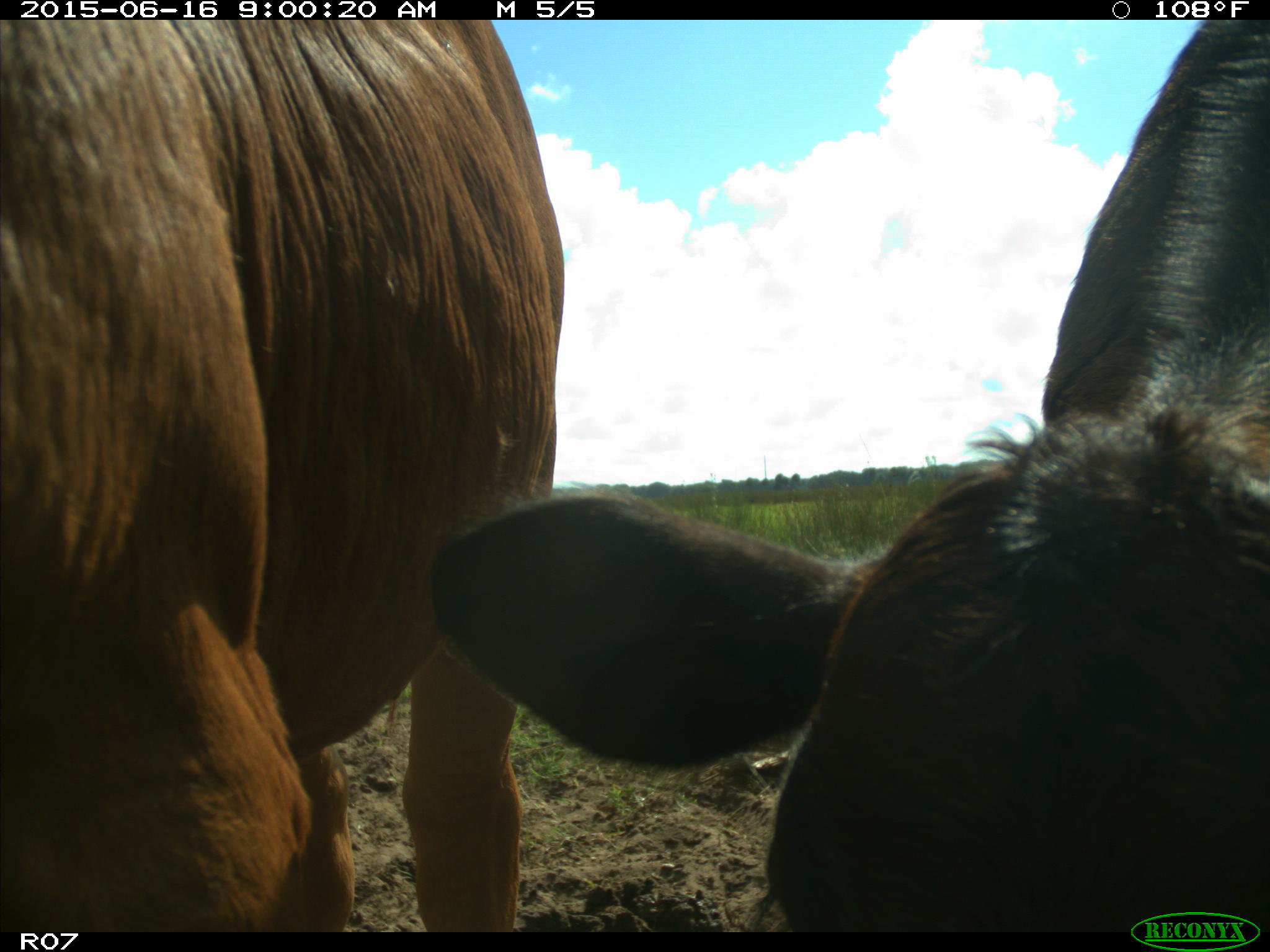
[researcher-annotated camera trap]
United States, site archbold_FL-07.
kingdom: Animalia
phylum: Chordata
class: Mammalia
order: Artiodactyla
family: Bovidae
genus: Bos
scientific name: Bos taurus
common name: domestic cow